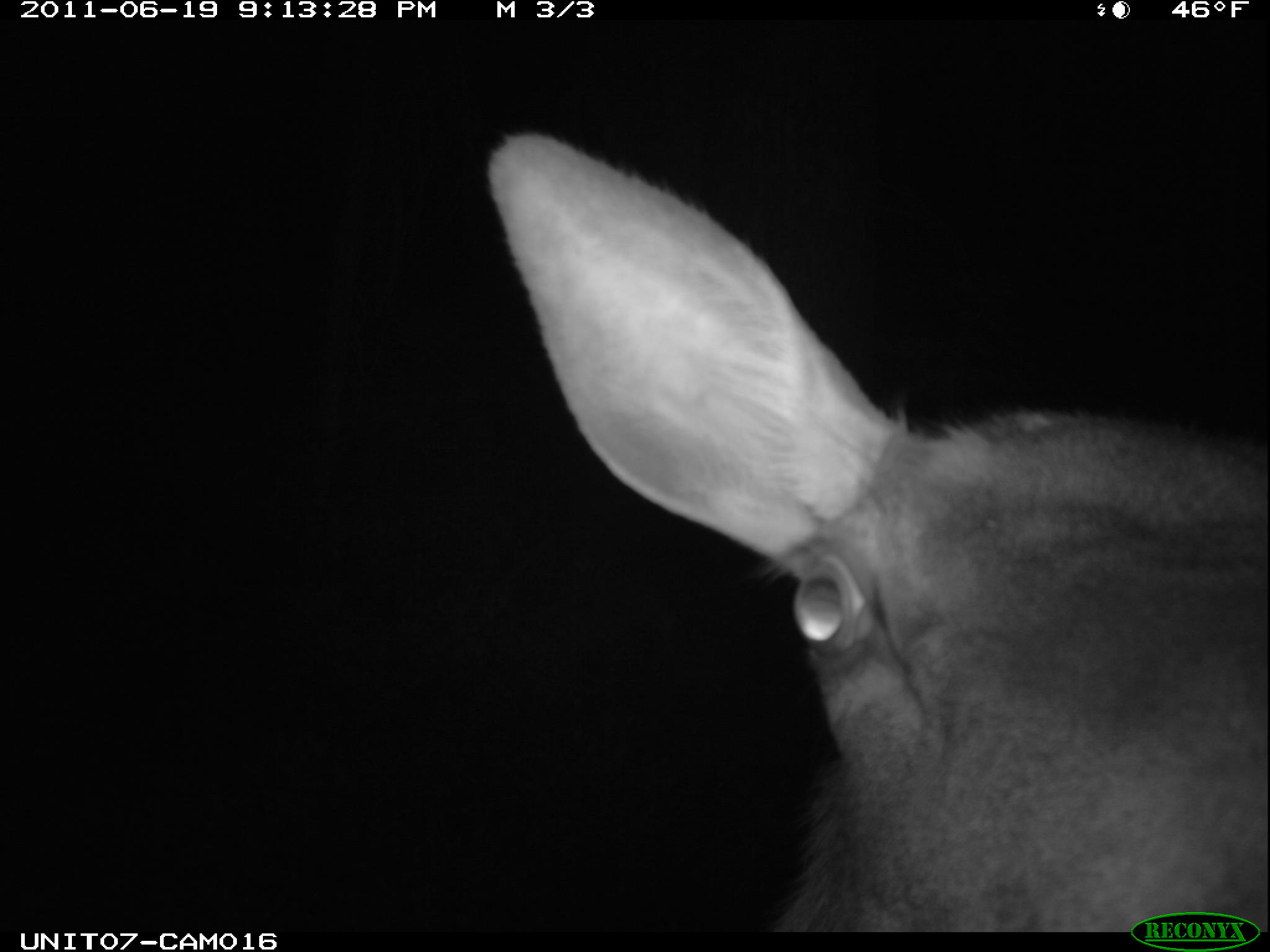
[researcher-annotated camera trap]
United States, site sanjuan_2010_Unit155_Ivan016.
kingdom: Animalia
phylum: Chordata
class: Mammalia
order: Artiodactyla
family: Cervidae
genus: Cervus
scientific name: Cervus elaphus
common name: red deer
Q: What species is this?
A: Cervus elaphus (red deer).